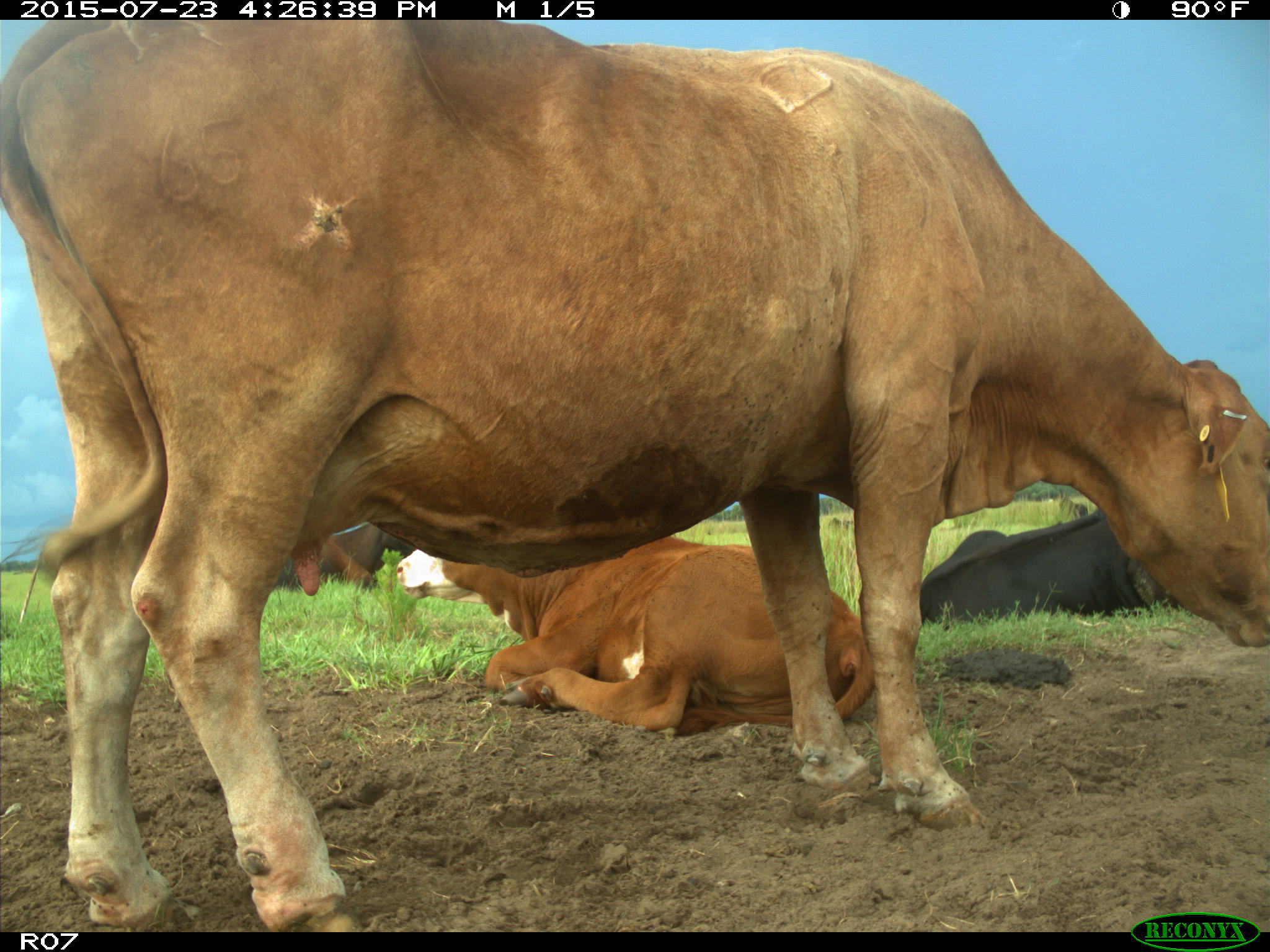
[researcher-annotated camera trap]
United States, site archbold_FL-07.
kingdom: Animalia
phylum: Chordata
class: Mammalia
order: Artiodactyla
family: Bovidae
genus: Bos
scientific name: Bos taurus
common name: domestic cow